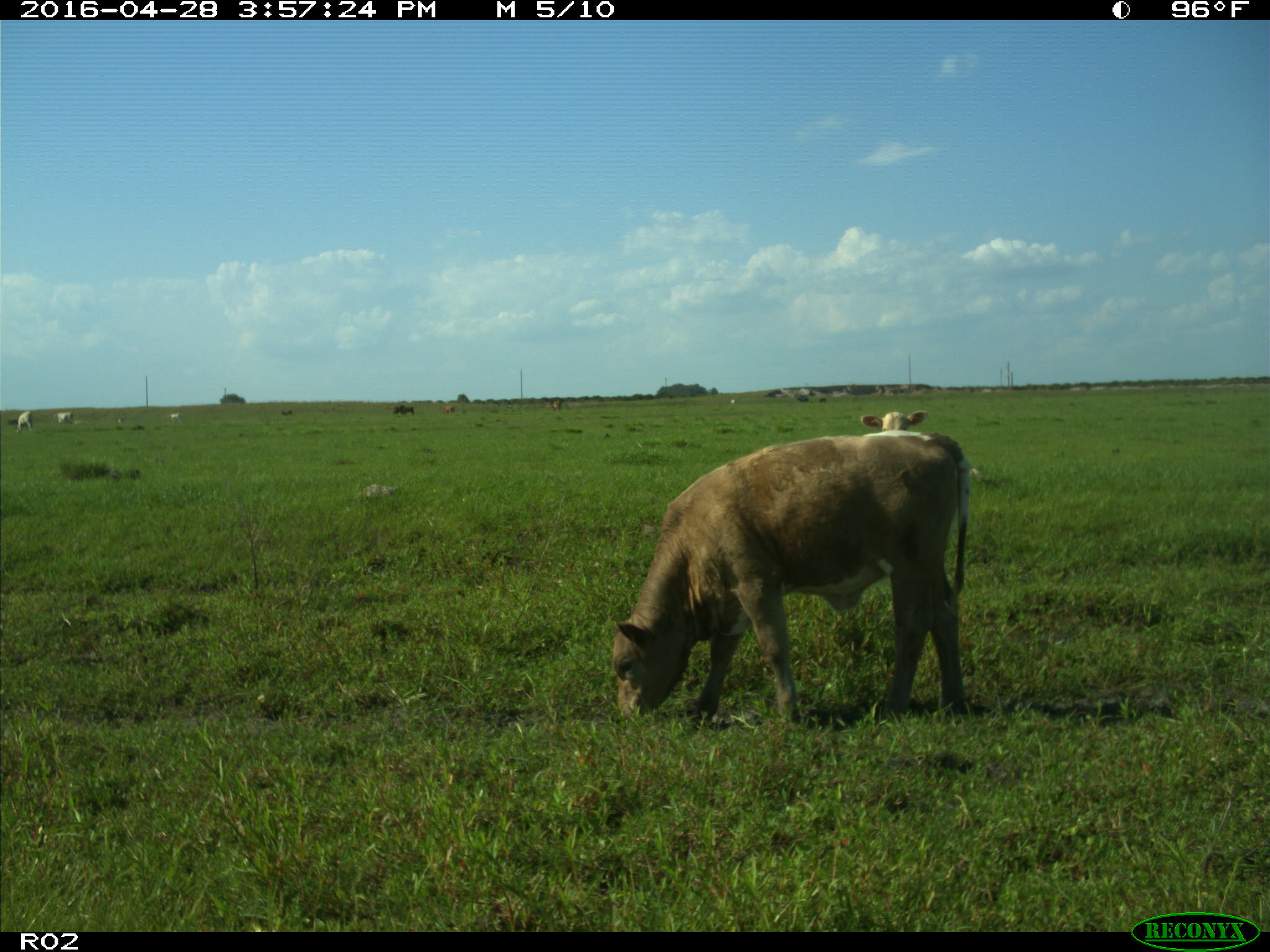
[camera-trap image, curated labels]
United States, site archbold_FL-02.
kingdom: Animalia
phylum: Chordata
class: Mammalia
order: Artiodactyla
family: Bovidae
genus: Bos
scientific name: Bos taurus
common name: domestic cow